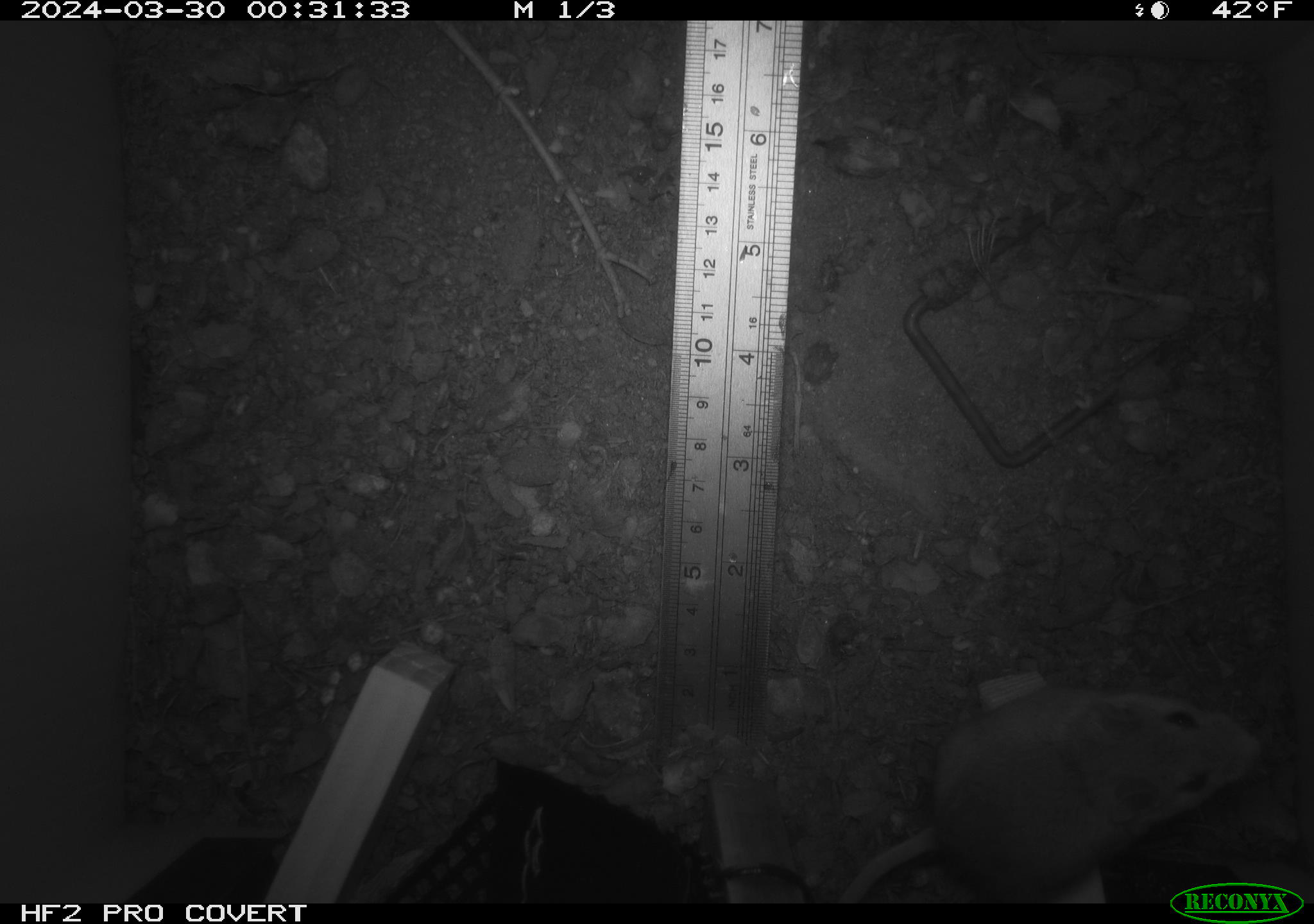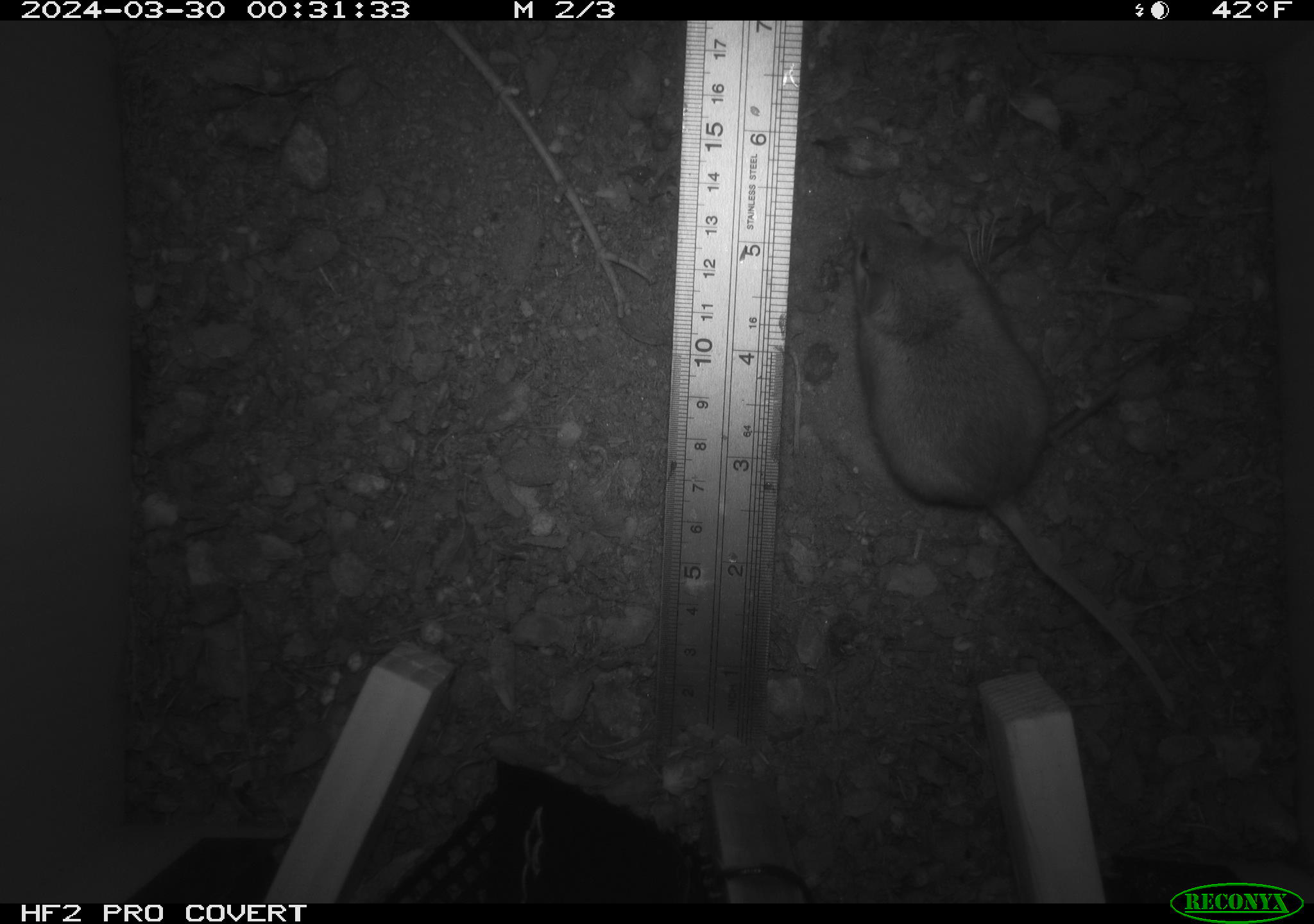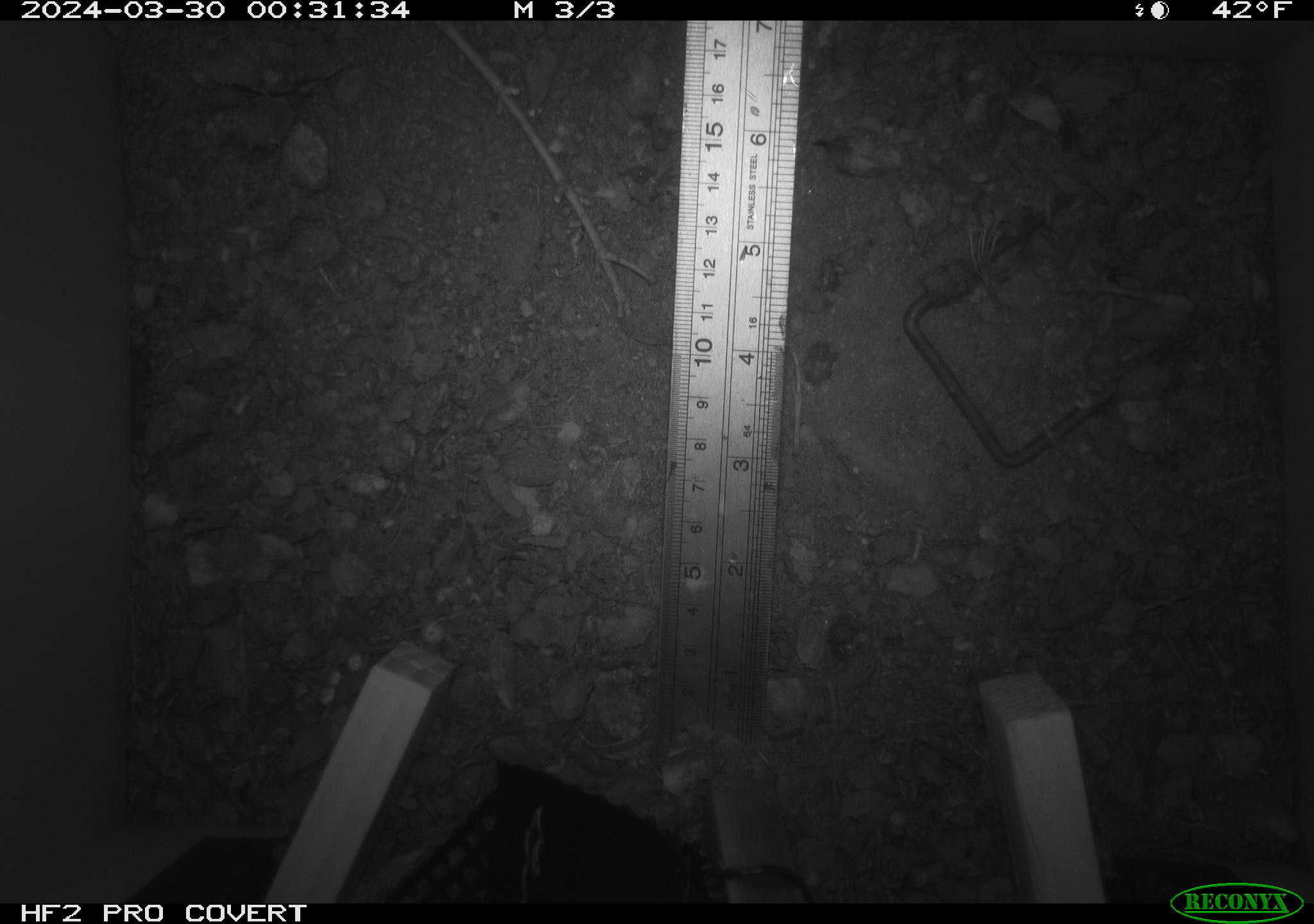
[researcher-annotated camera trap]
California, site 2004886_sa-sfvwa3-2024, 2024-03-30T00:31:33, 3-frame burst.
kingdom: Animalia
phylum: Chordata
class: Mammalia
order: Rodentia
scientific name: Rodentia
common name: mouse species